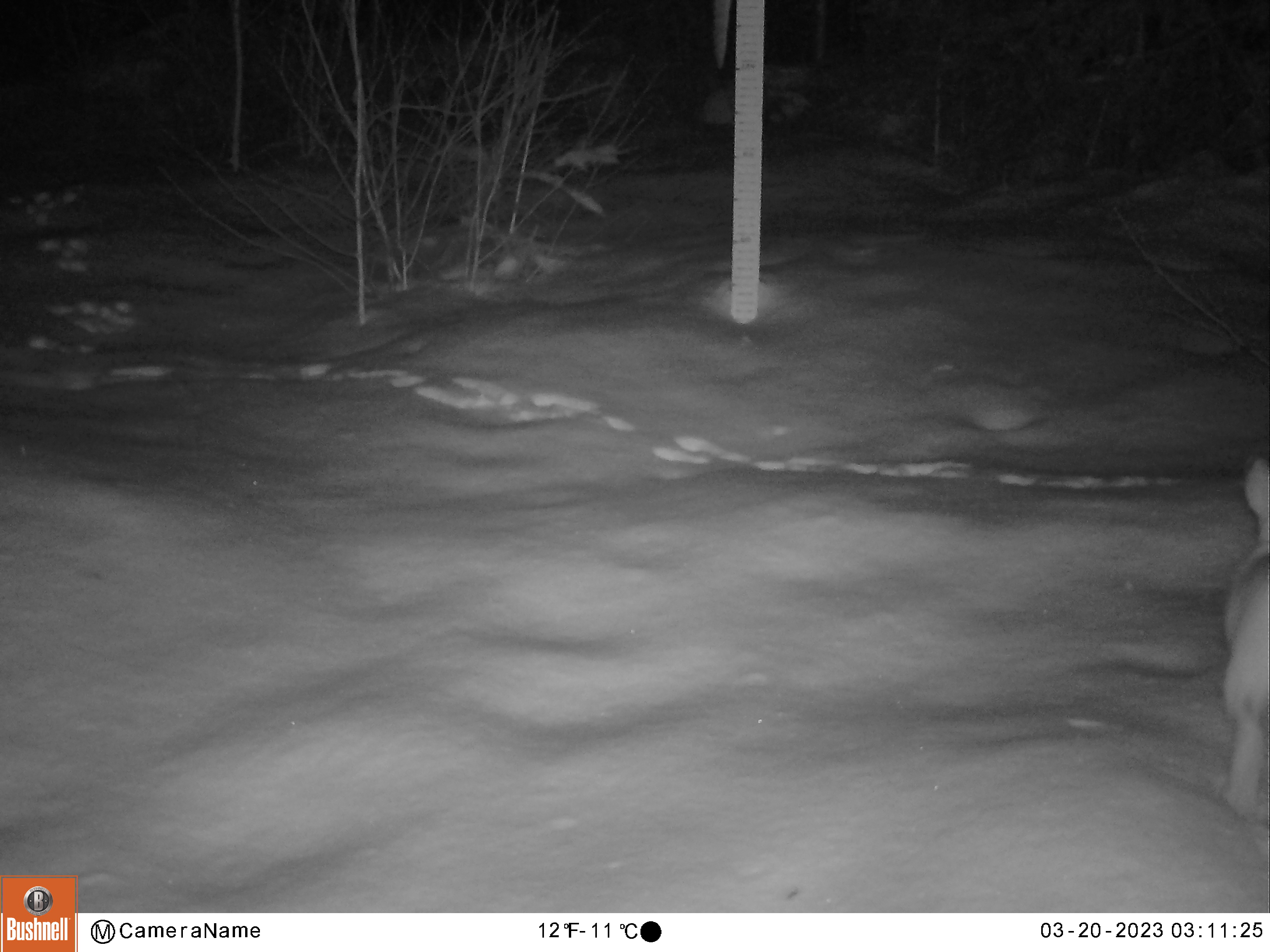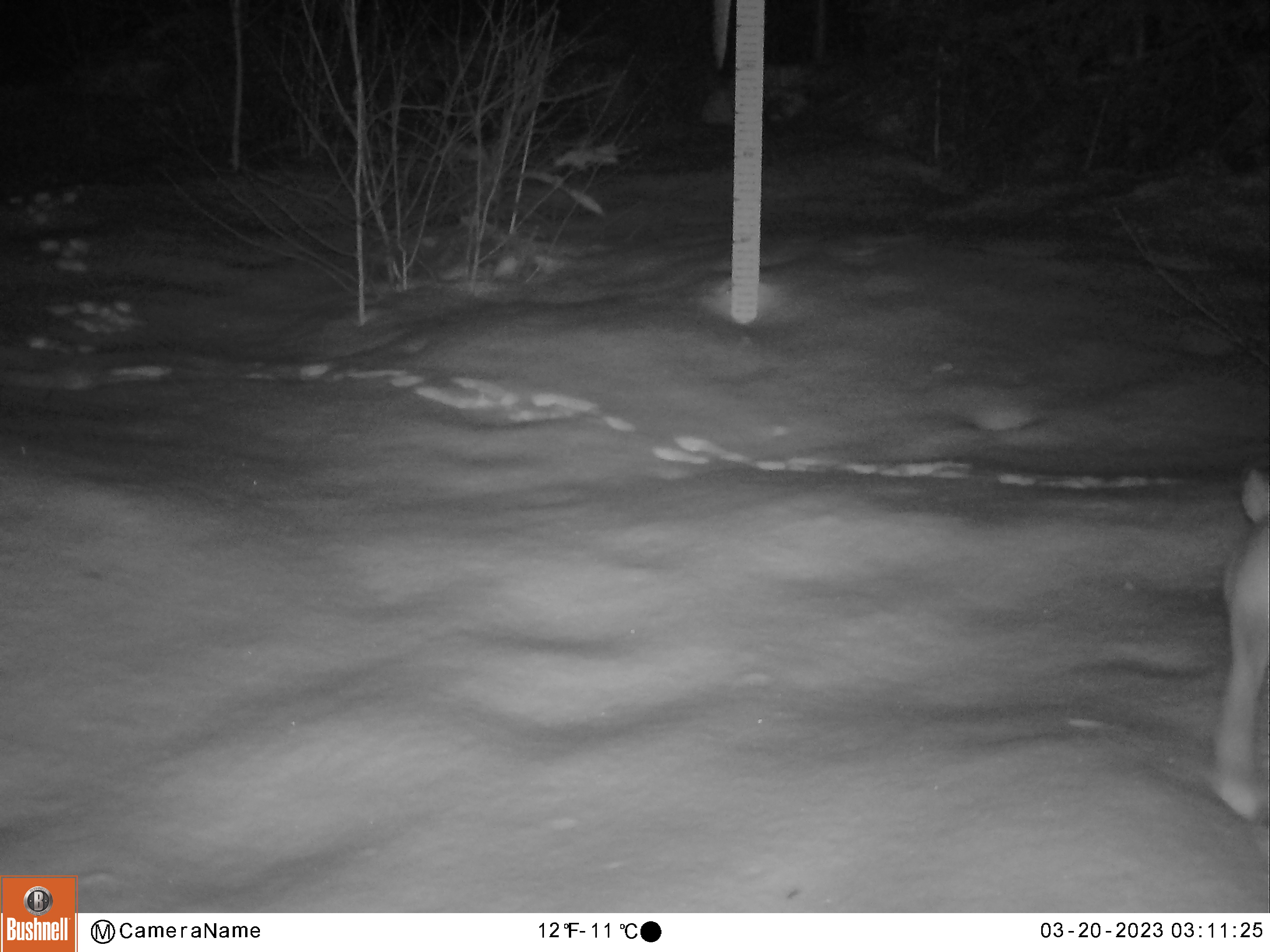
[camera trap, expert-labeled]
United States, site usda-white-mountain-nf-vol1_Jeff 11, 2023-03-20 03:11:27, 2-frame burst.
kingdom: Animalia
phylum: Chordata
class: Mammalia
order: Lagomorpha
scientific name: Lagomorpha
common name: rabbit or hare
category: rabbit or hare sp.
Rabbit or hare sp. (rabbit or hare) (Lagomorpha).